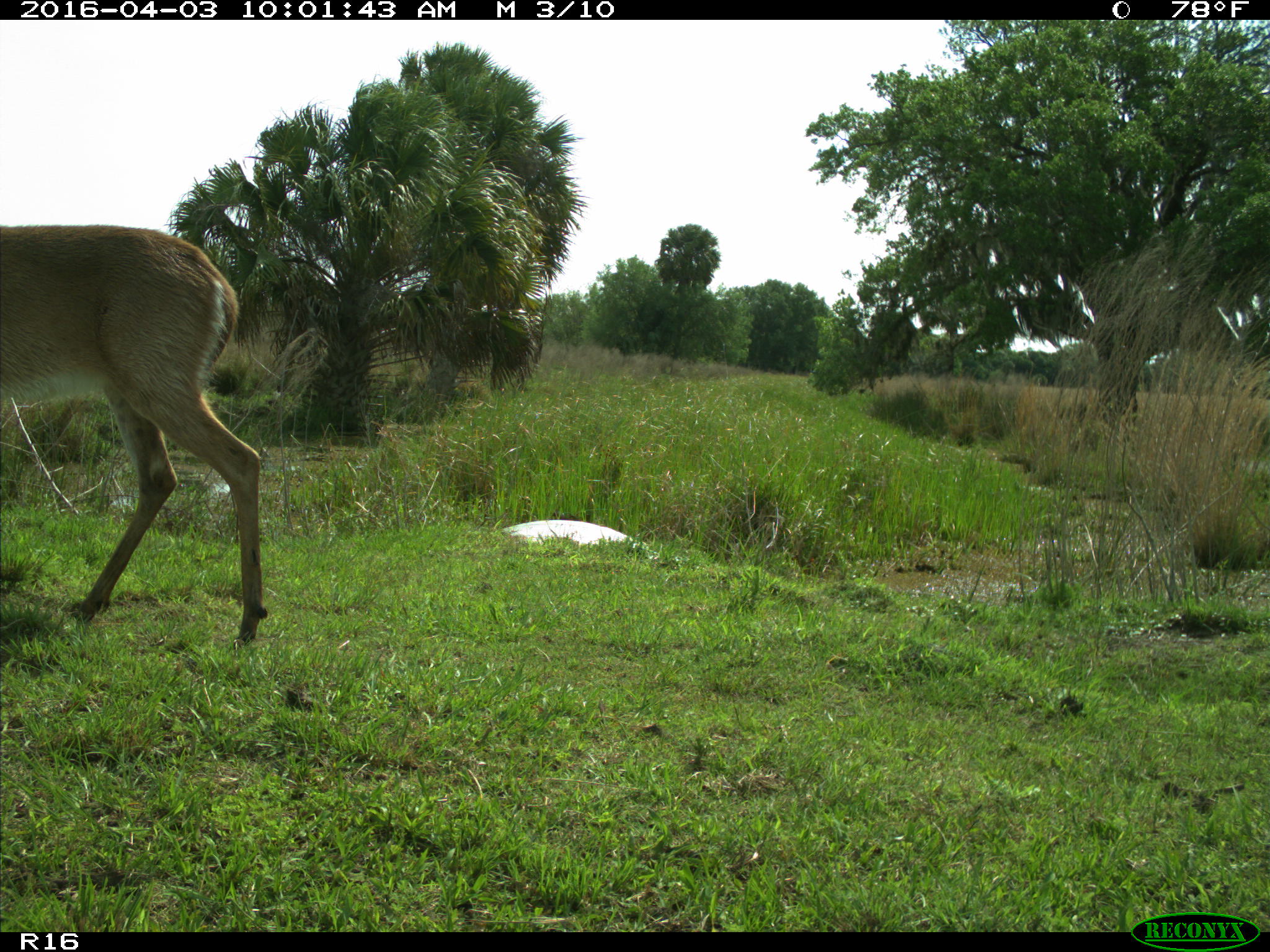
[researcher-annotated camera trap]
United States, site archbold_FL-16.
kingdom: Animalia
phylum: Chordata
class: Mammalia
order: Artiodactyla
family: Cervidae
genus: Odocoileus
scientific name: Odocoileus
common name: deer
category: unidentified deer